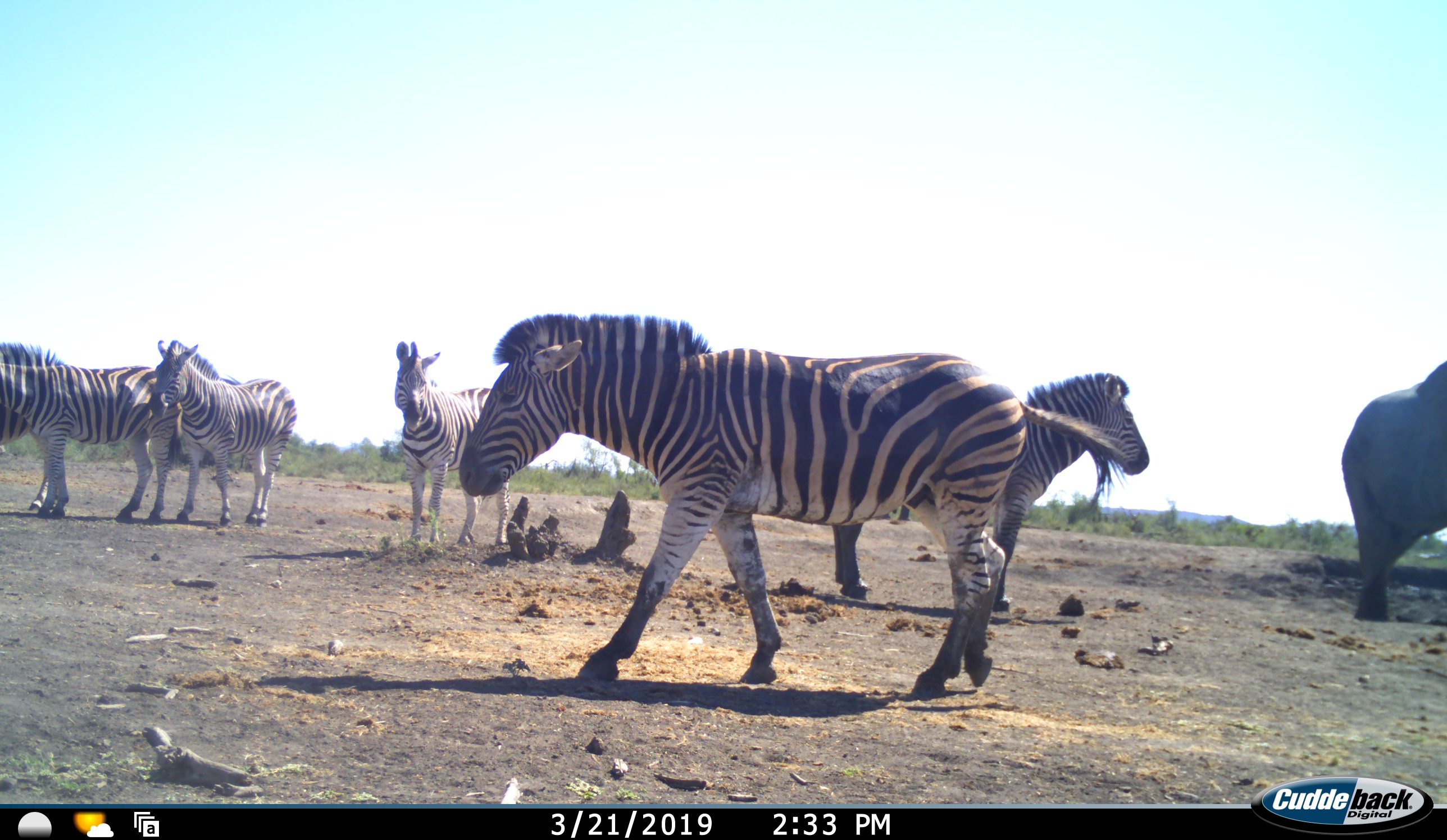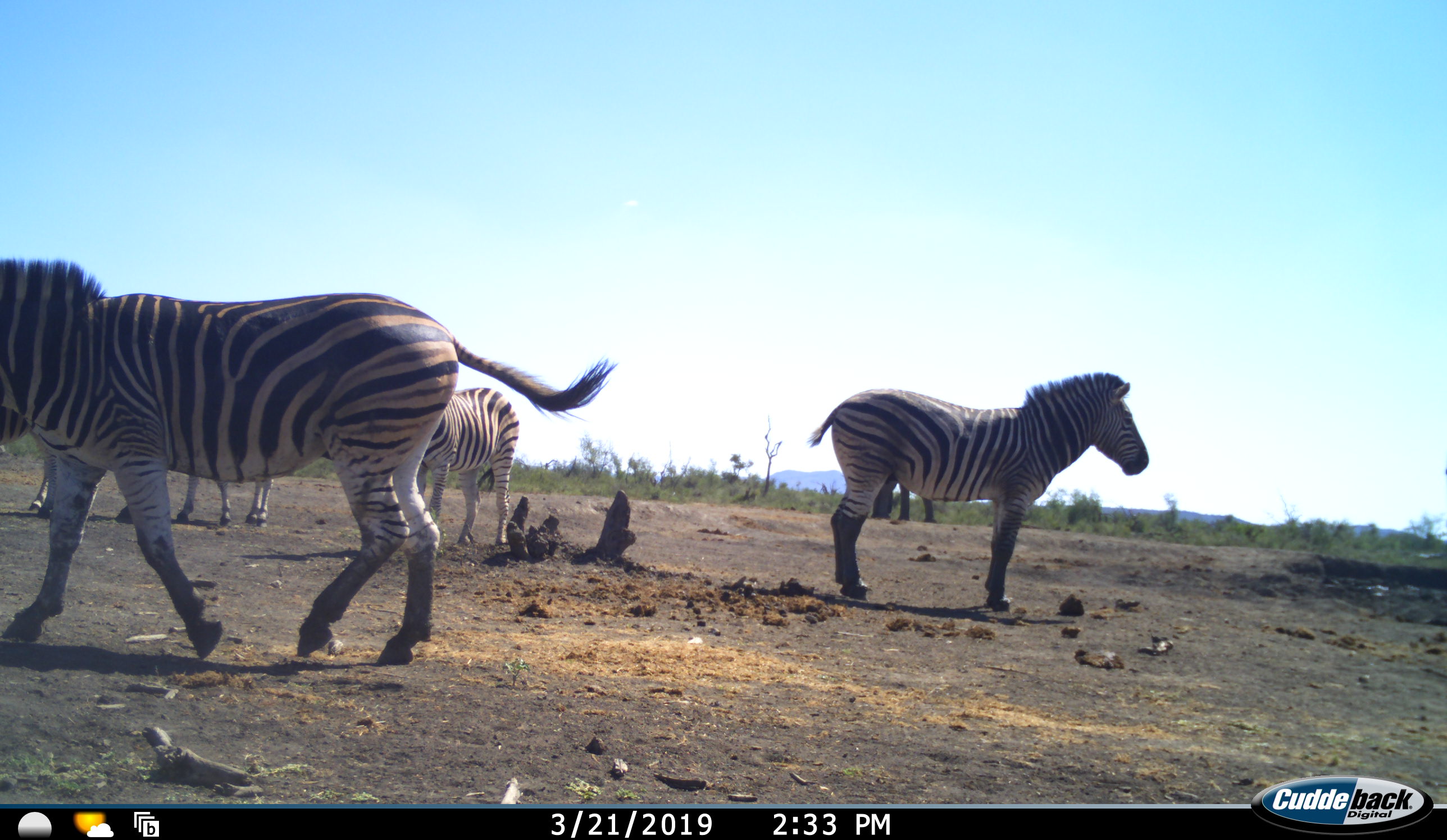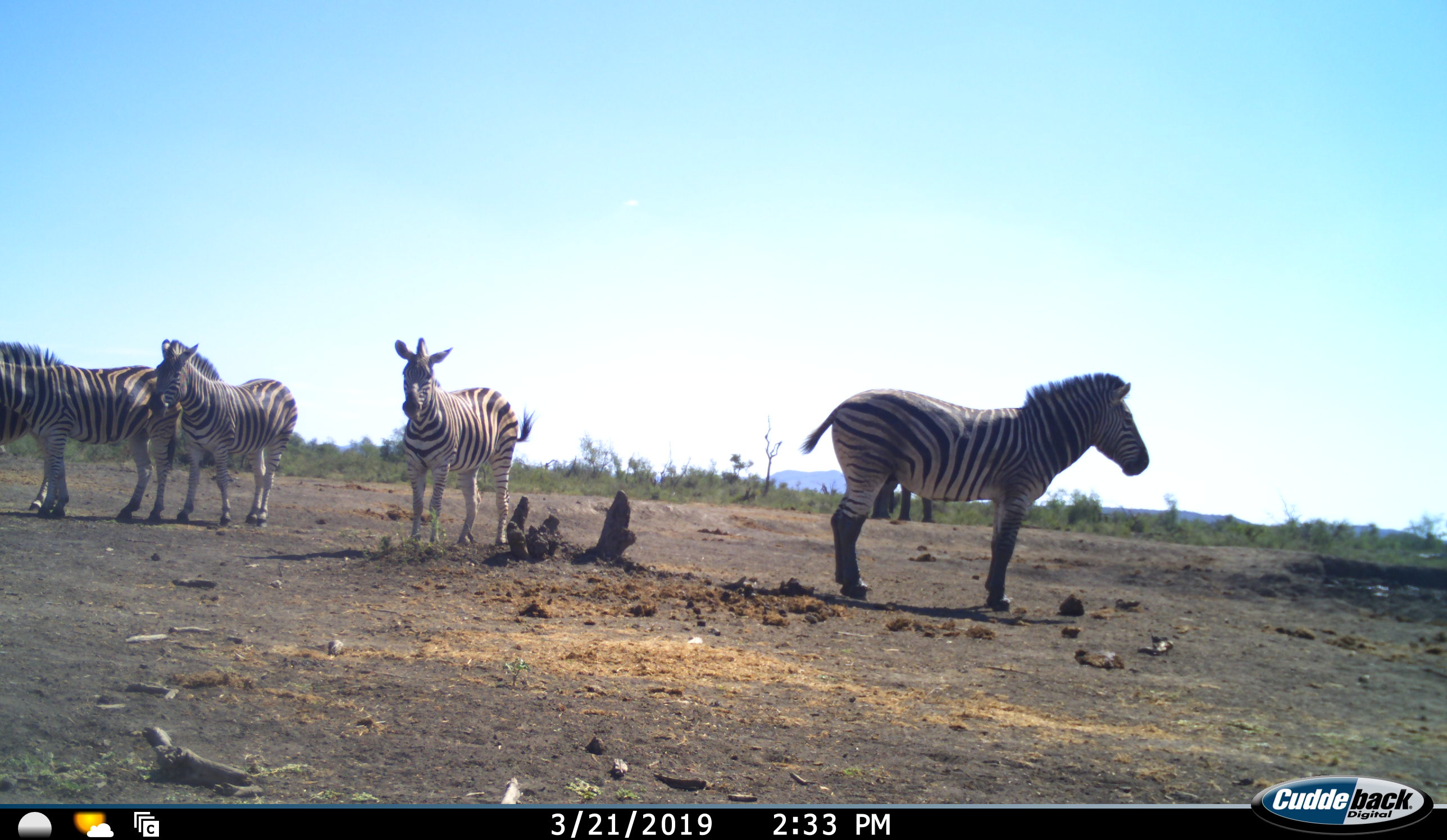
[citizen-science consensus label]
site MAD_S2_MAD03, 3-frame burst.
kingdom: Animalia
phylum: Chordata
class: Mammalia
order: Perissodactyla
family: Equidae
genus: Equus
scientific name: Equus quagga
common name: plains zebra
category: zebraplains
Zebraplains (plains zebra) (Equus quagga), count 5. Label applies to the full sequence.